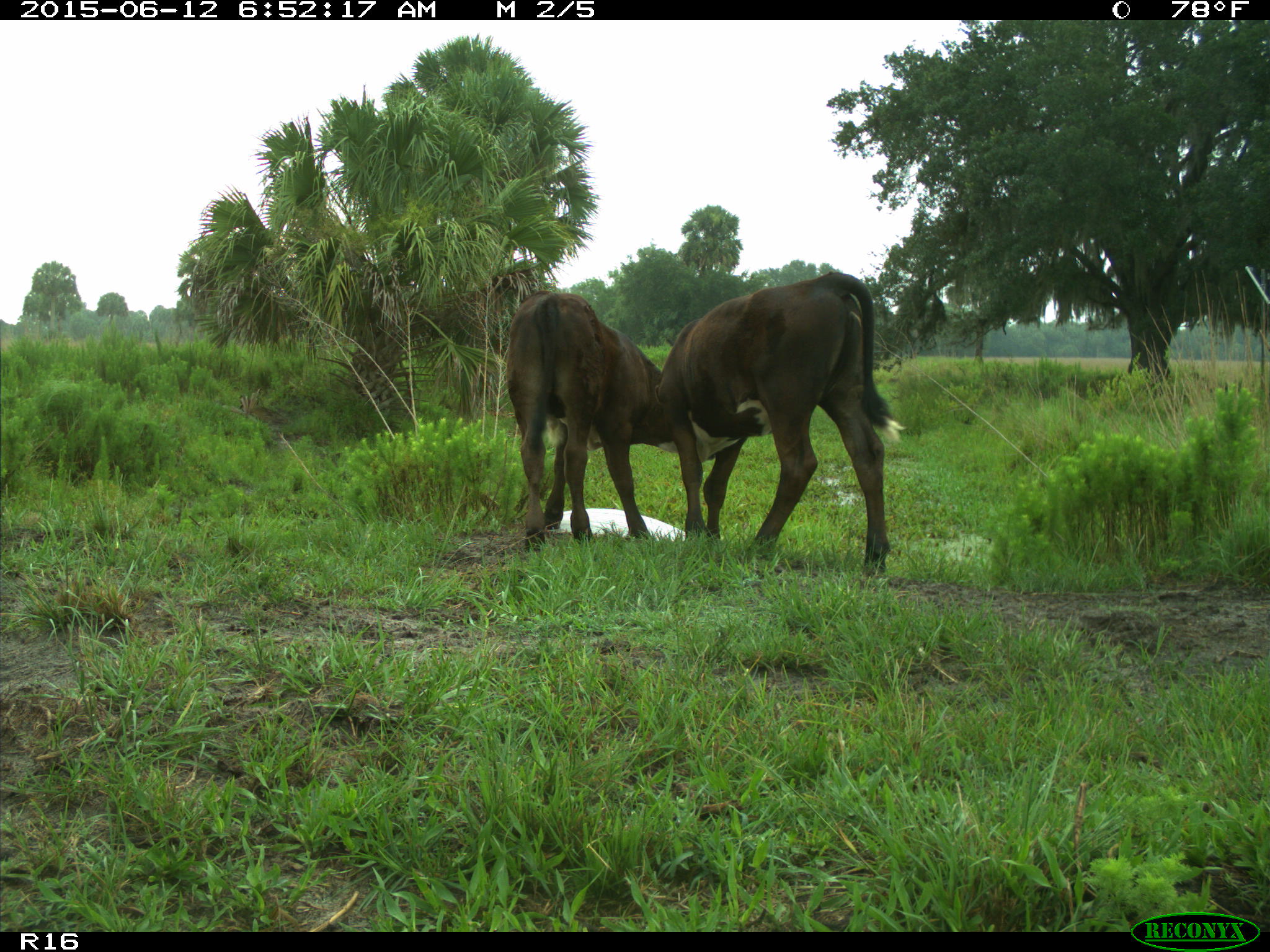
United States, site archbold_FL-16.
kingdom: Animalia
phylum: Chordata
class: Mammalia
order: Artiodactyla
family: Bovidae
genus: Bos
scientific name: Bos taurus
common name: domestic cow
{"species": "Bos taurus (domestic cow)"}